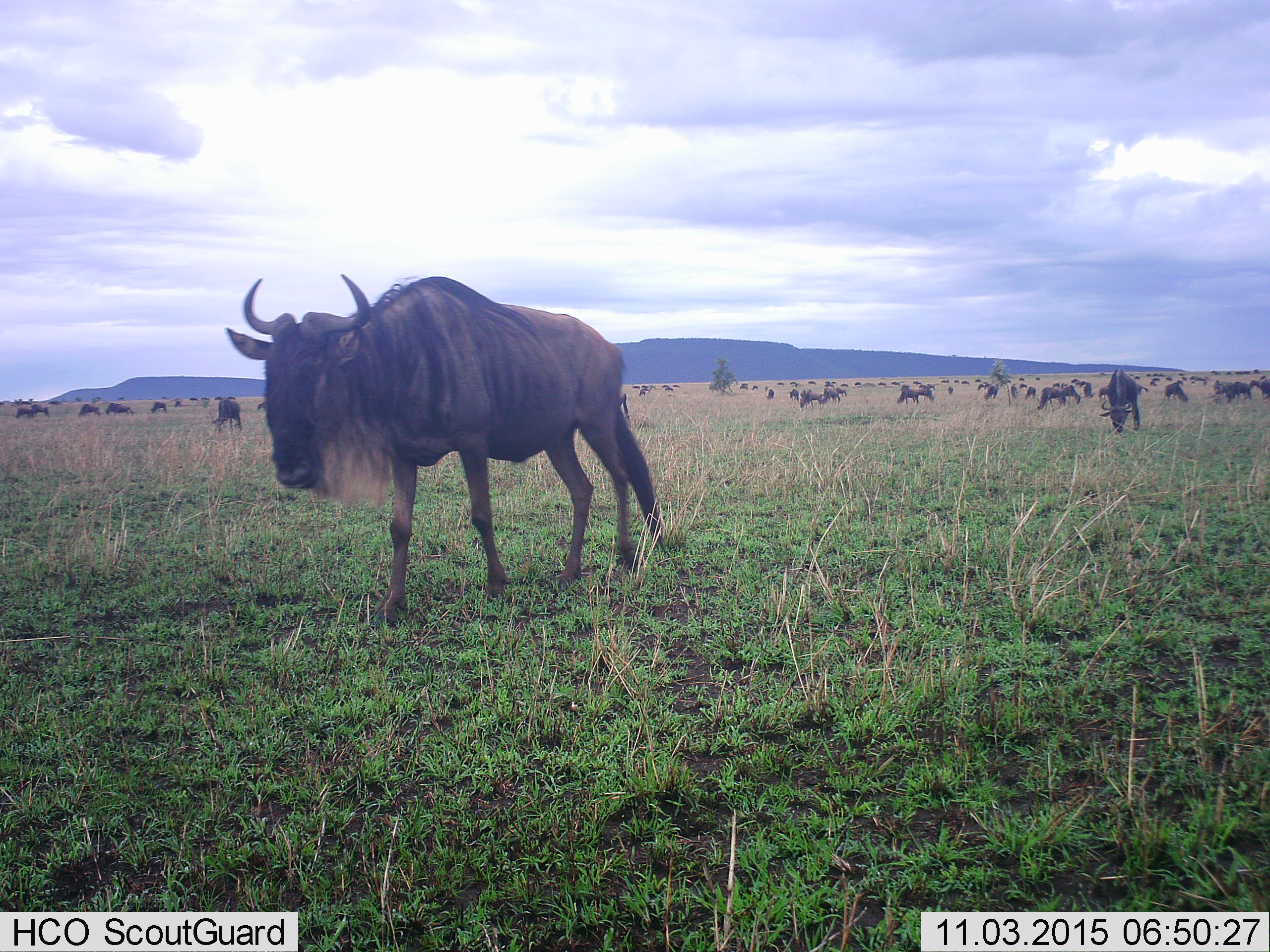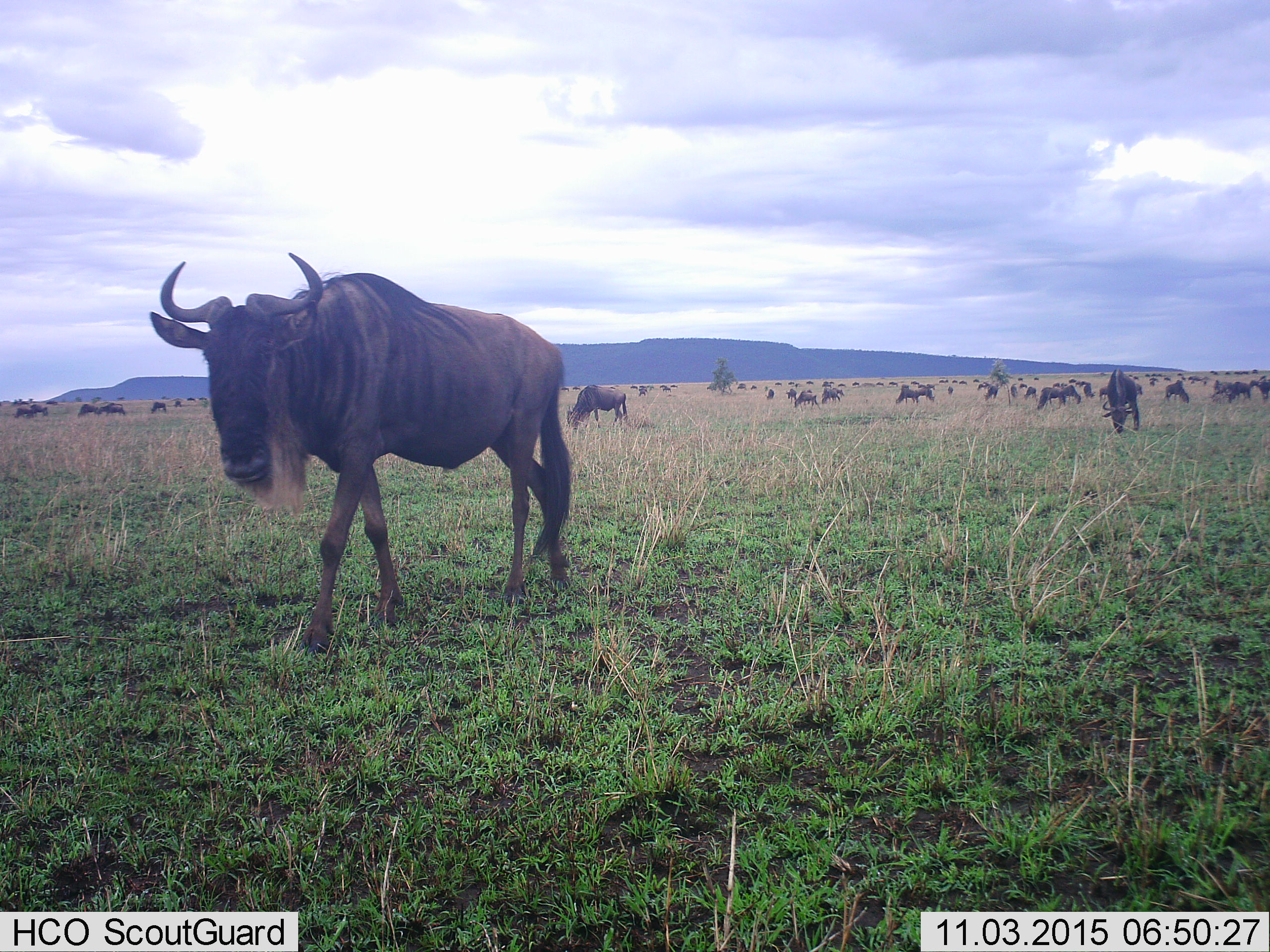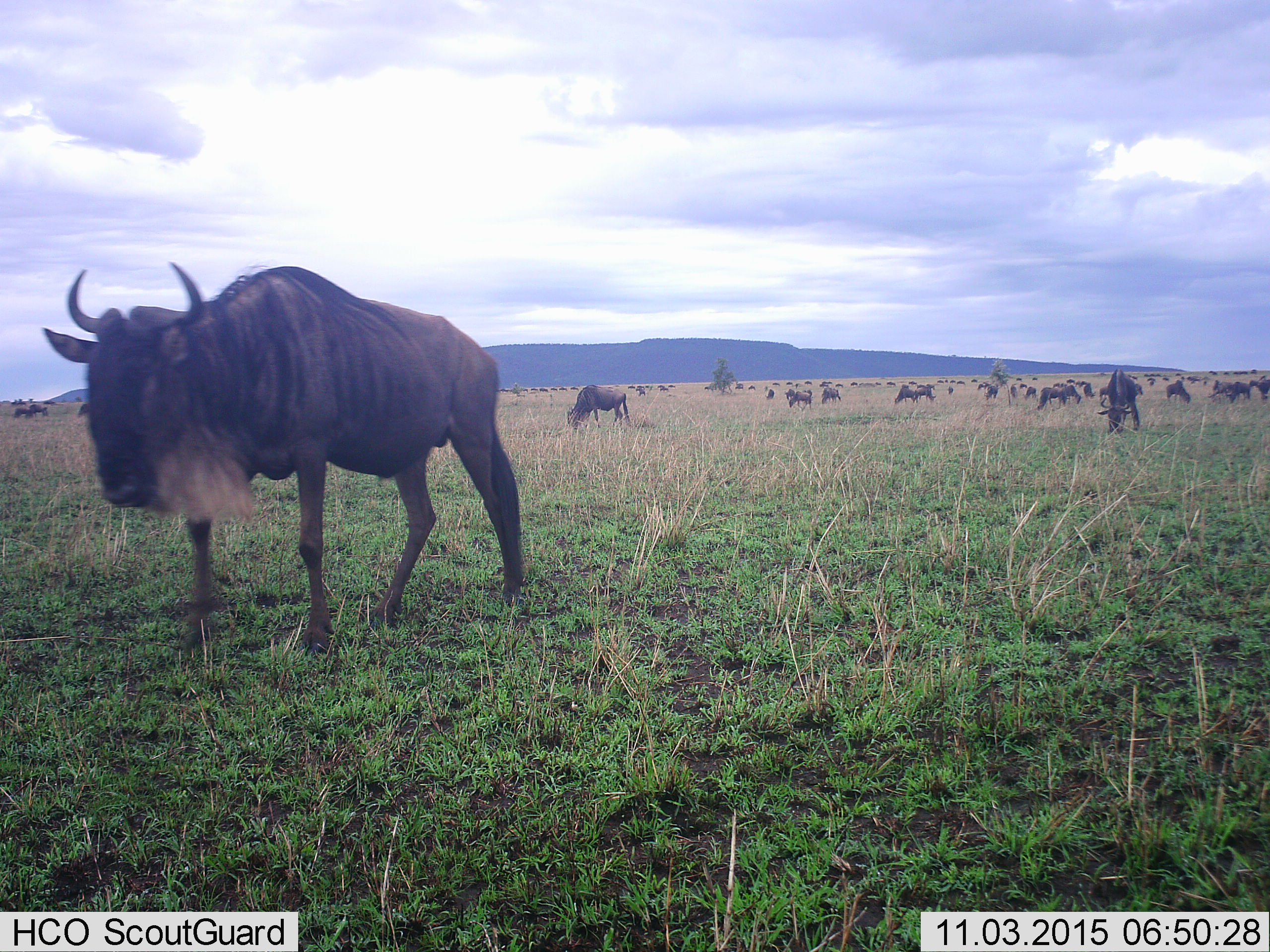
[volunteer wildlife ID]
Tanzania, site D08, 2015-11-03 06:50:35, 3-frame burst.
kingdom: Animalia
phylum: Chordata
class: Mammalia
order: Artiodactyla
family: Bovidae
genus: Connochaetes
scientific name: Connochaetes taurinus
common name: blue wildebeest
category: wildebeest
Wildebeest (blue wildebeest) (Connochaetes taurinus), count 51+. Behavior (volunteer vote fractions): standing 47%, resting 6%, moving 94%, interacting 12%. Young present (vote fraction): 24%. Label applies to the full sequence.